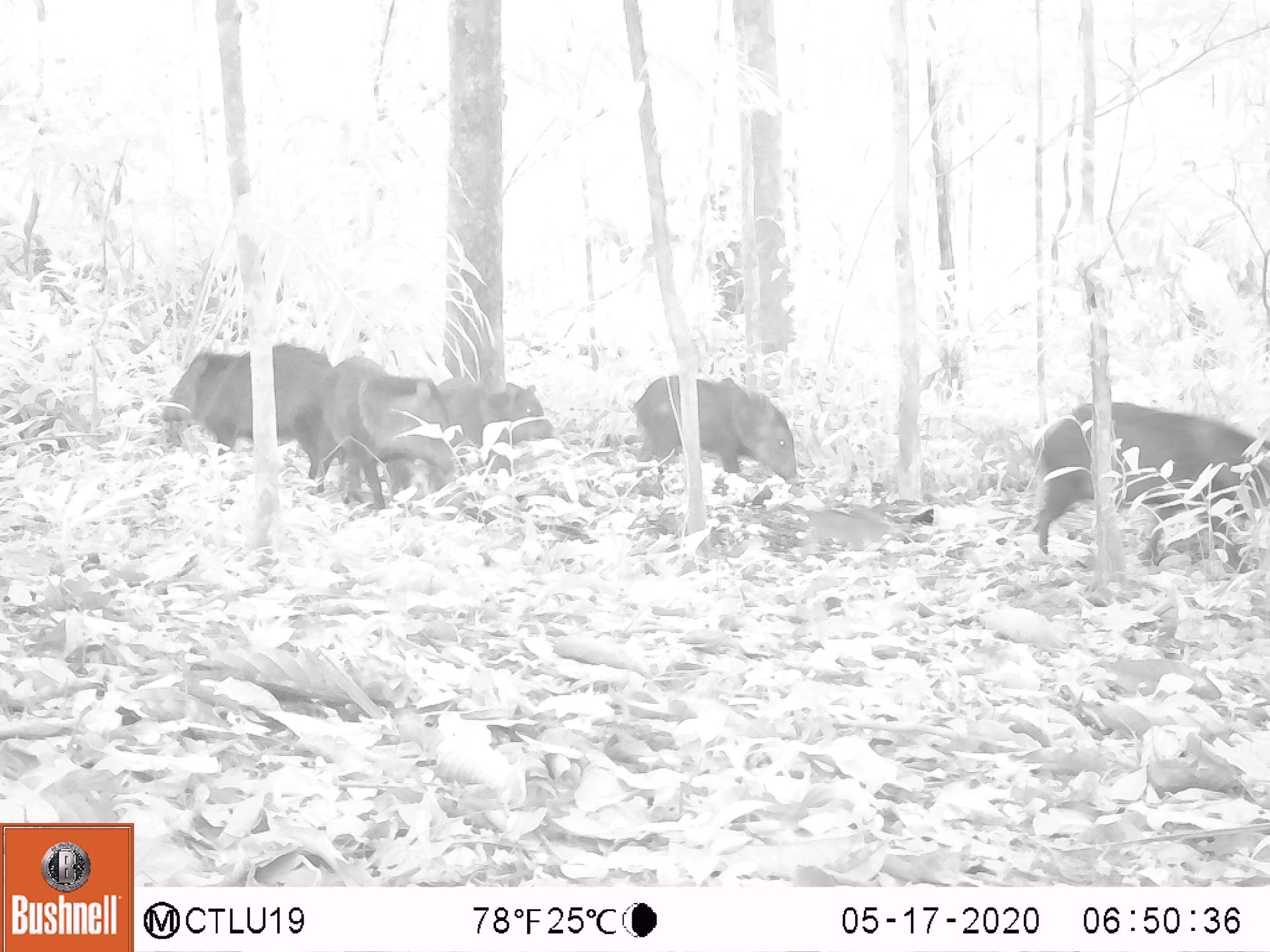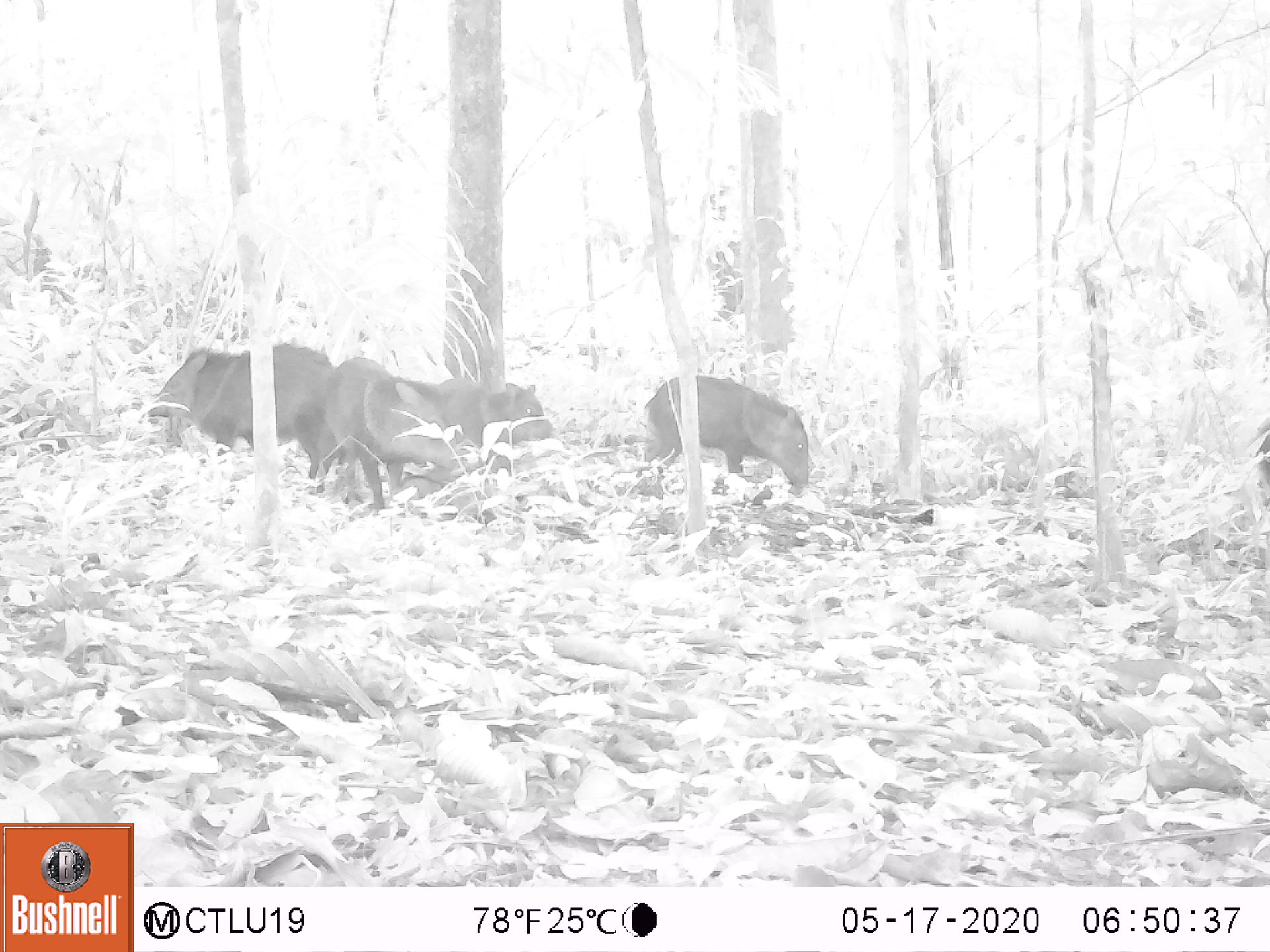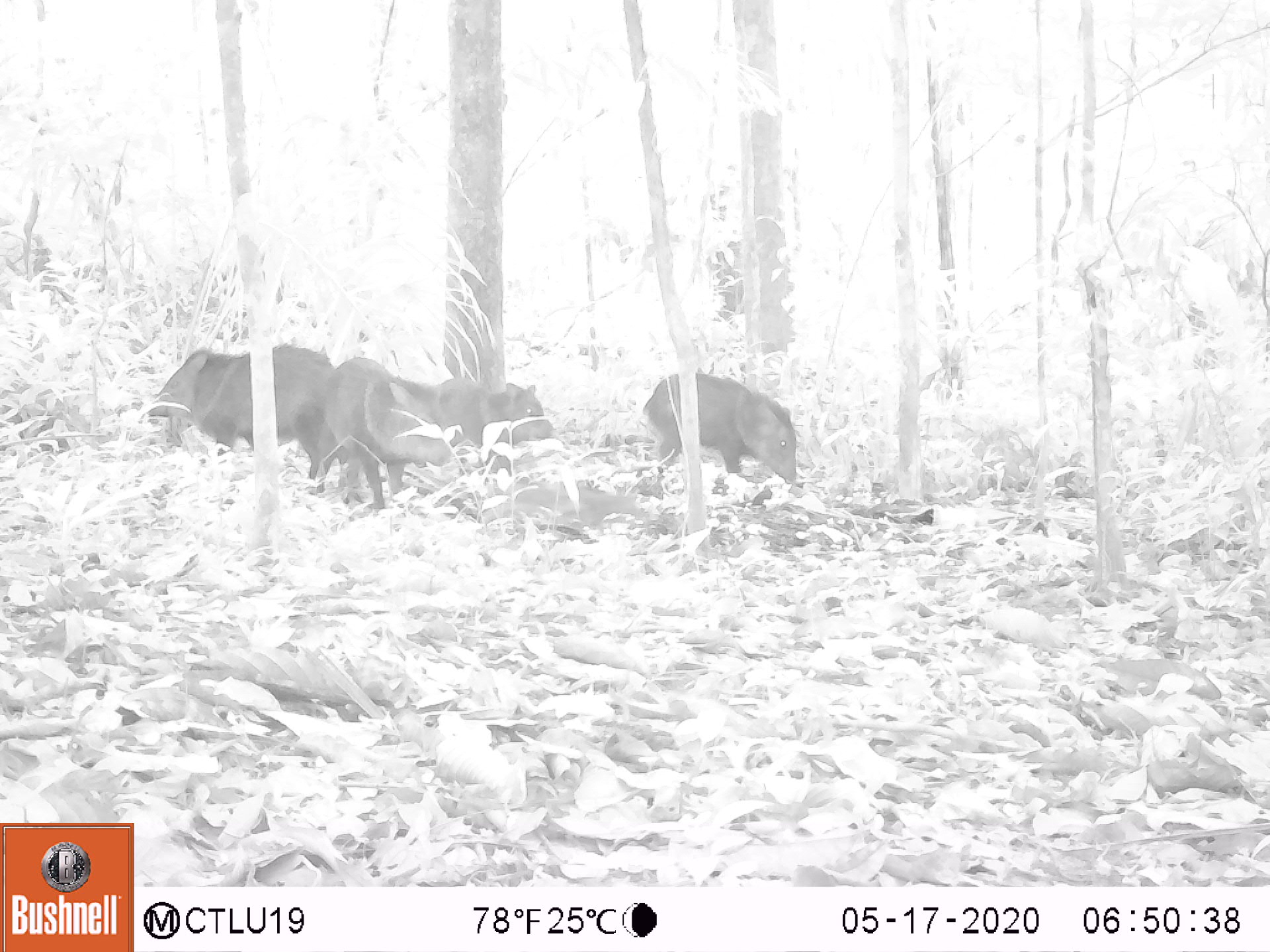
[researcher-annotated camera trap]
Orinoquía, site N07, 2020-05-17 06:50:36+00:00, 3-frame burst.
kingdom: Animalia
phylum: Chordata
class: Mammalia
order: Artiodactyla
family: Tayassuidae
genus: Pecari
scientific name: Pecari tajacu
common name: collared peccary